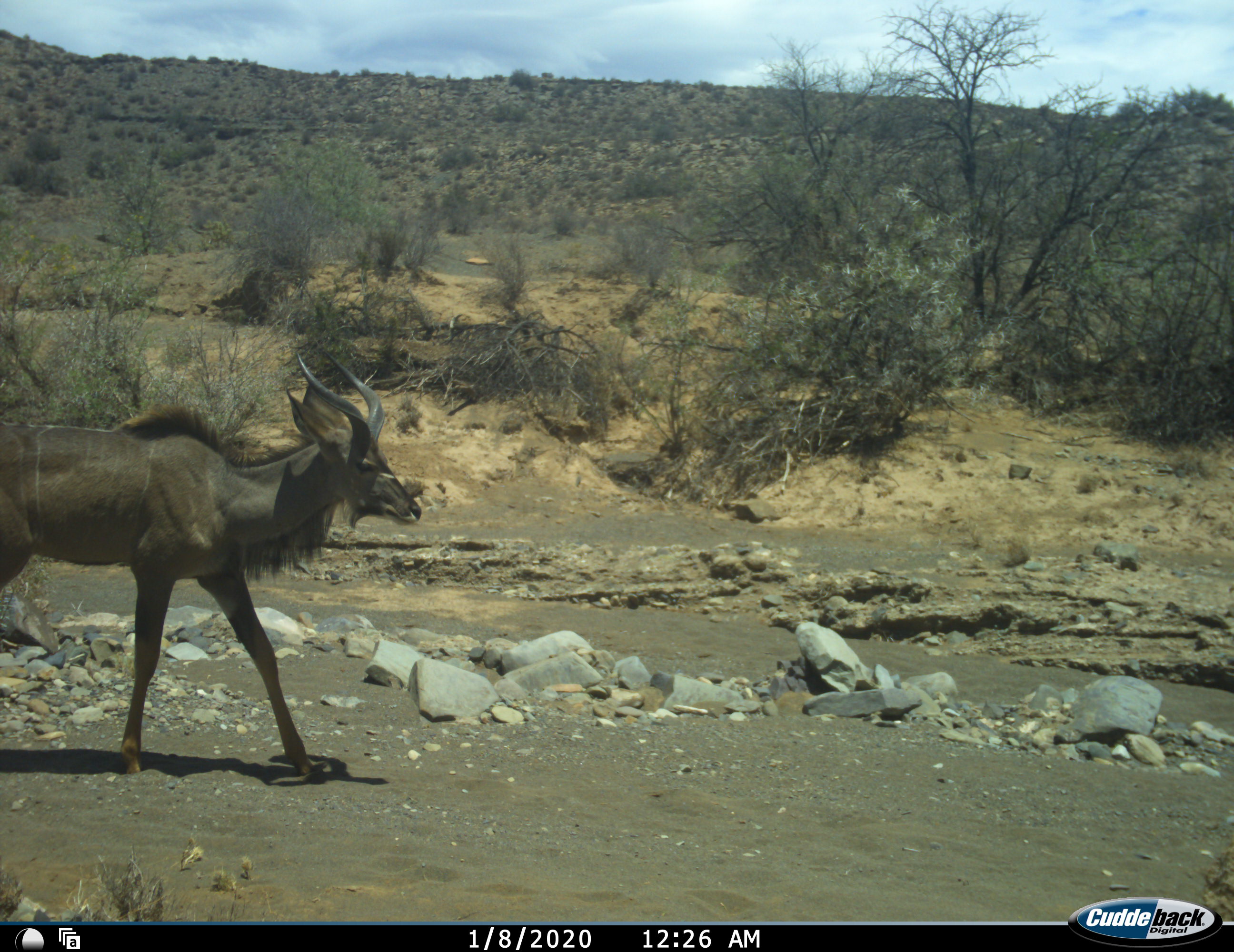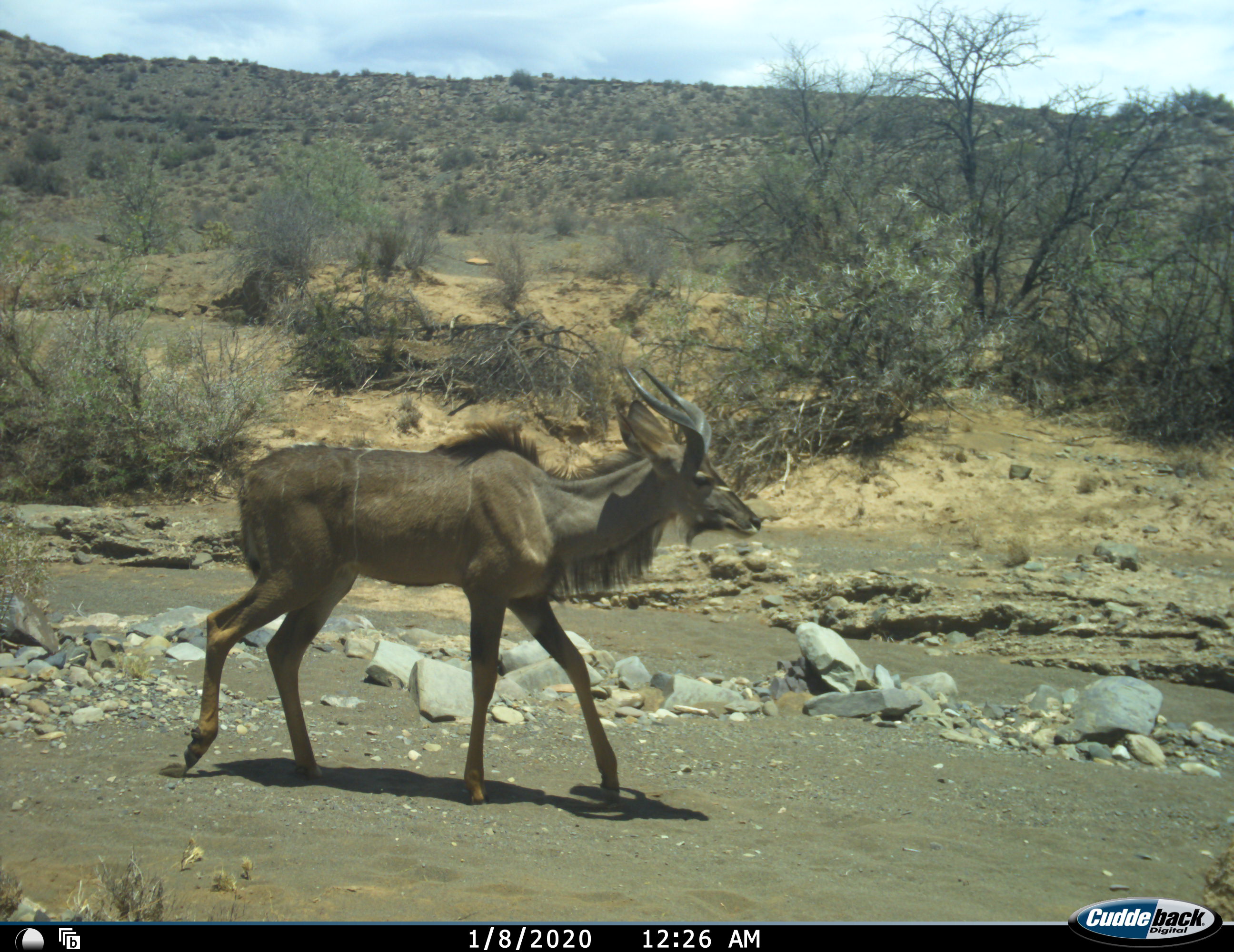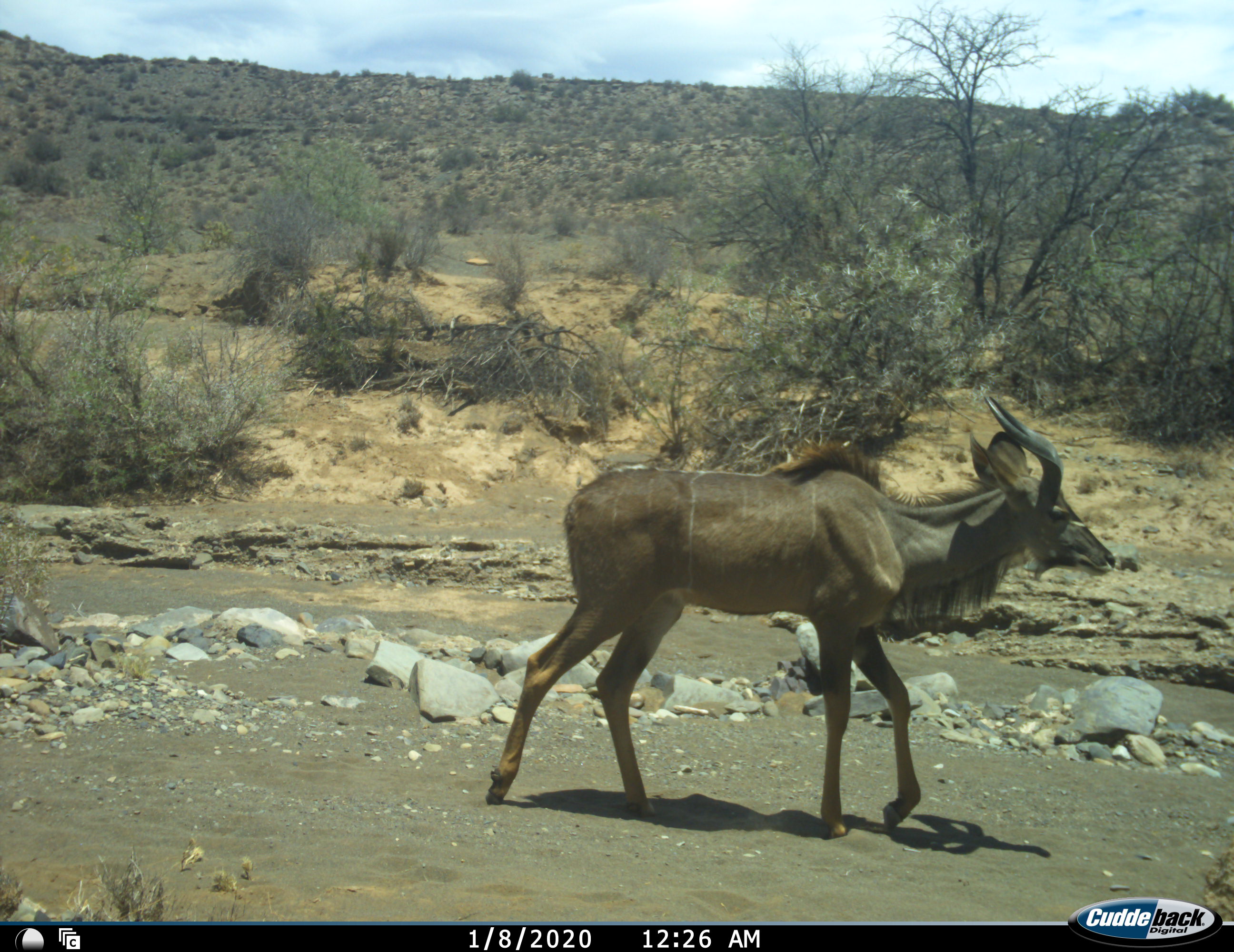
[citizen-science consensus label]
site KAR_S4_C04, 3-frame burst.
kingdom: Animalia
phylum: Chordata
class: Mammalia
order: Artiodactyla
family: Bovidae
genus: Tragelaphus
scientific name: Tragelaphus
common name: kudu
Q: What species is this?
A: Kudu (Tragelaphus).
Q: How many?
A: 1.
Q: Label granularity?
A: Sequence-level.